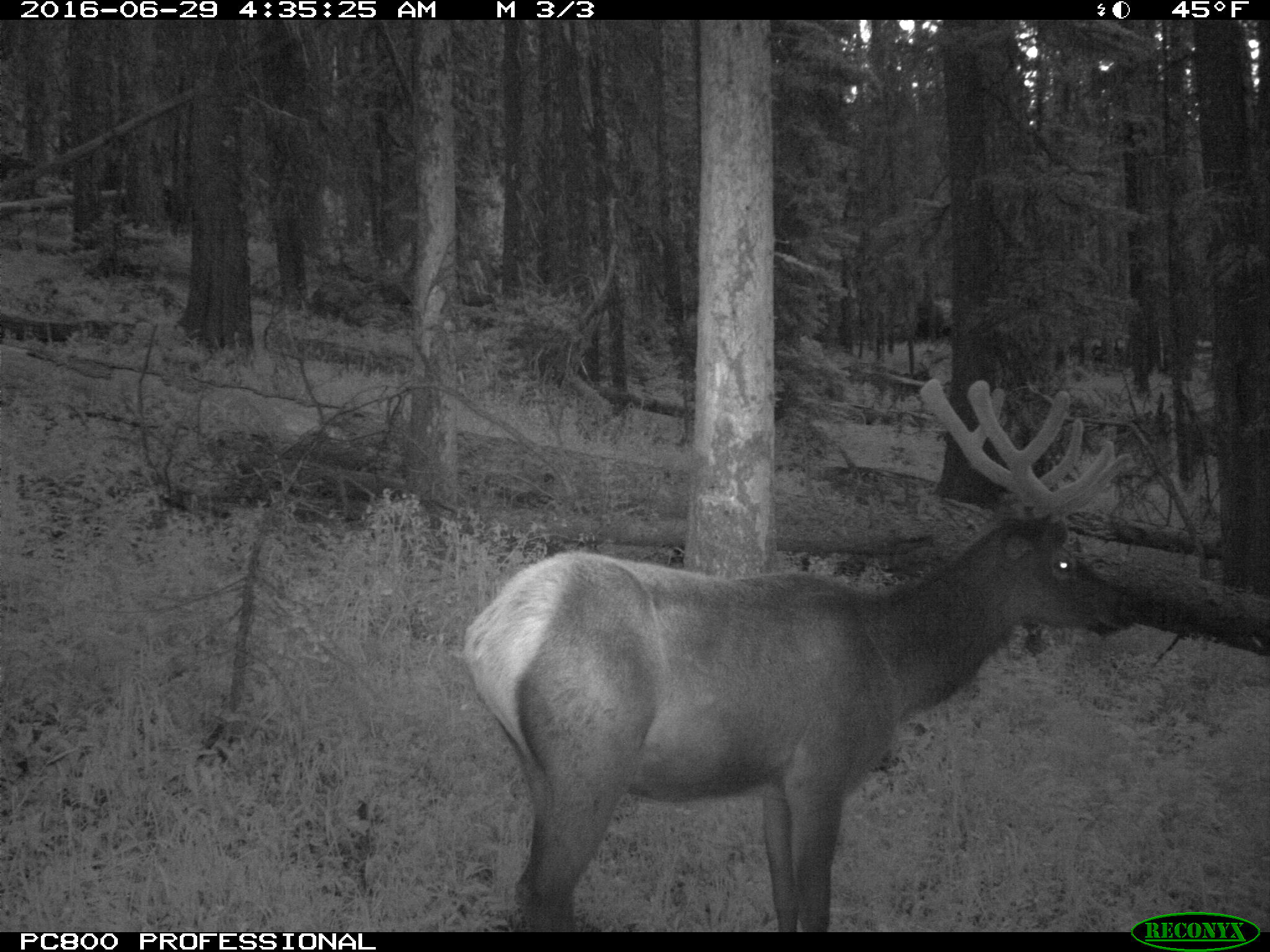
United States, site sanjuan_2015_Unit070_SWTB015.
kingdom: Animalia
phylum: Chordata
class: Mammalia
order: Artiodactyla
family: Cervidae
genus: Cervus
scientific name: Cervus elaphus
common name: red deer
Cervus elaphus (red deer).